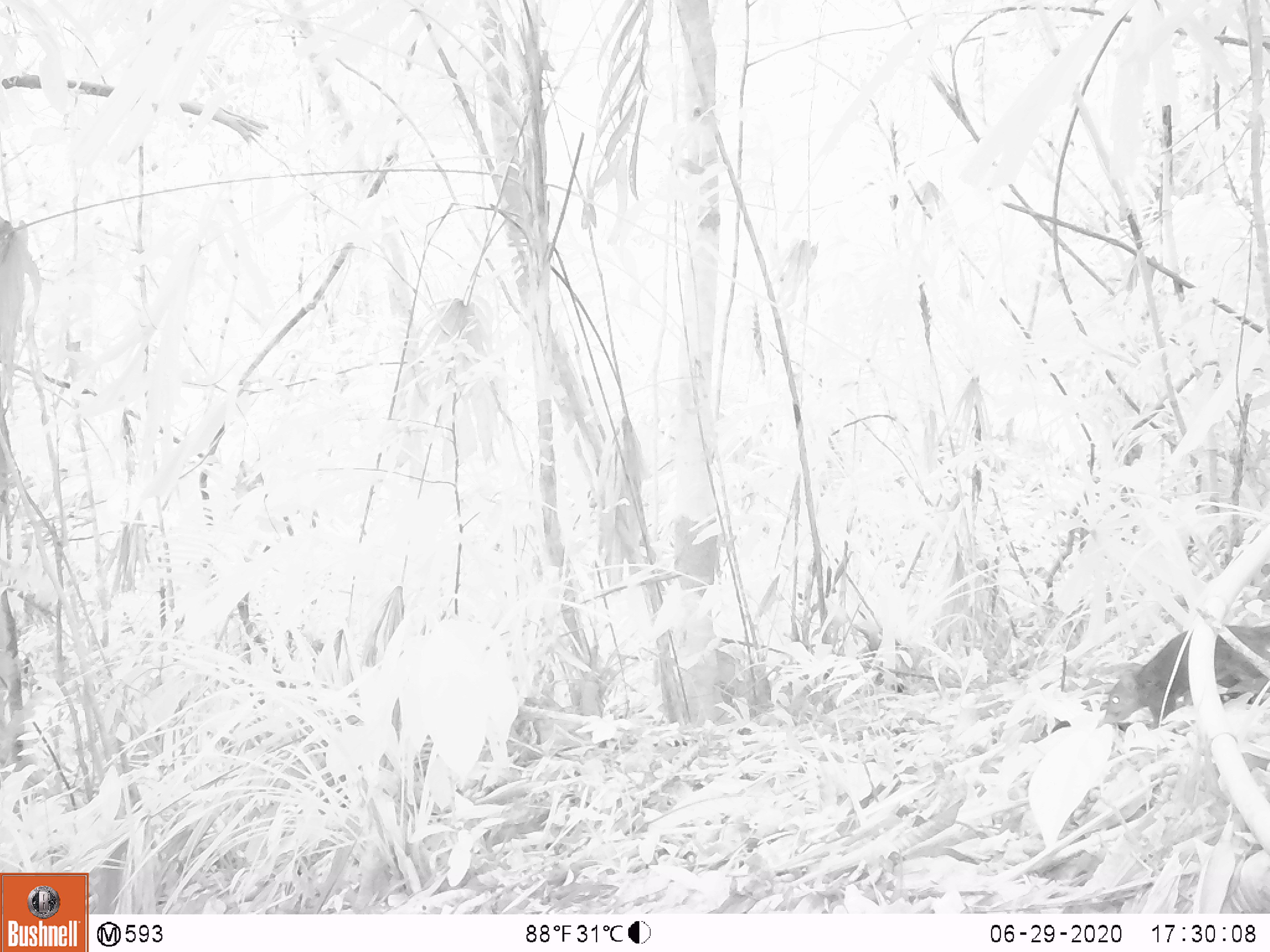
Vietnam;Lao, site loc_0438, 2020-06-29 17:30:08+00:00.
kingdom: Animalia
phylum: Chordata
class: Mammalia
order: Rodentia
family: Sciuridae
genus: Dremomys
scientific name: Dremomys rufigenis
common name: red-cheeked squirrel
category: red cheeked squirrel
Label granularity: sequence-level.